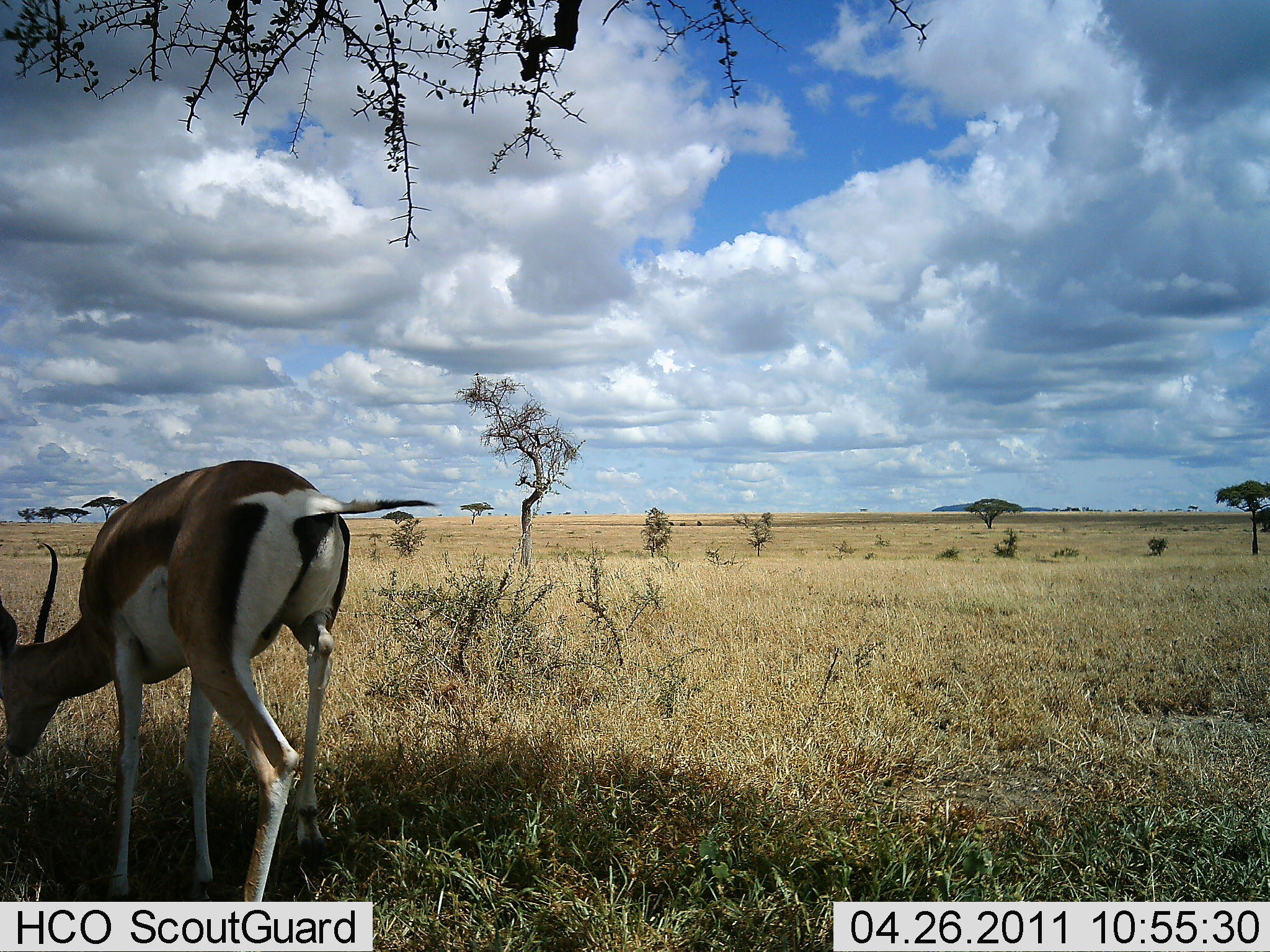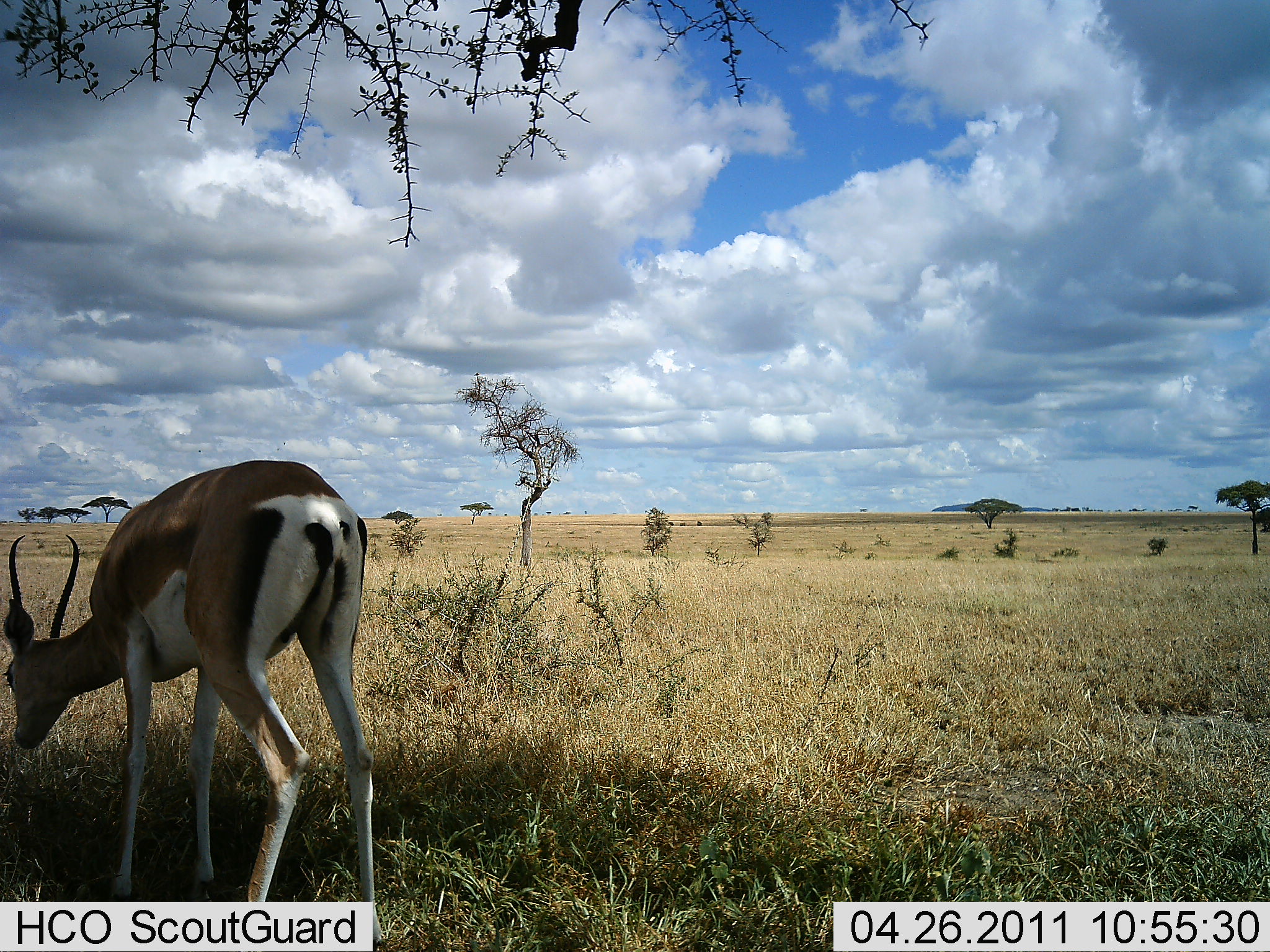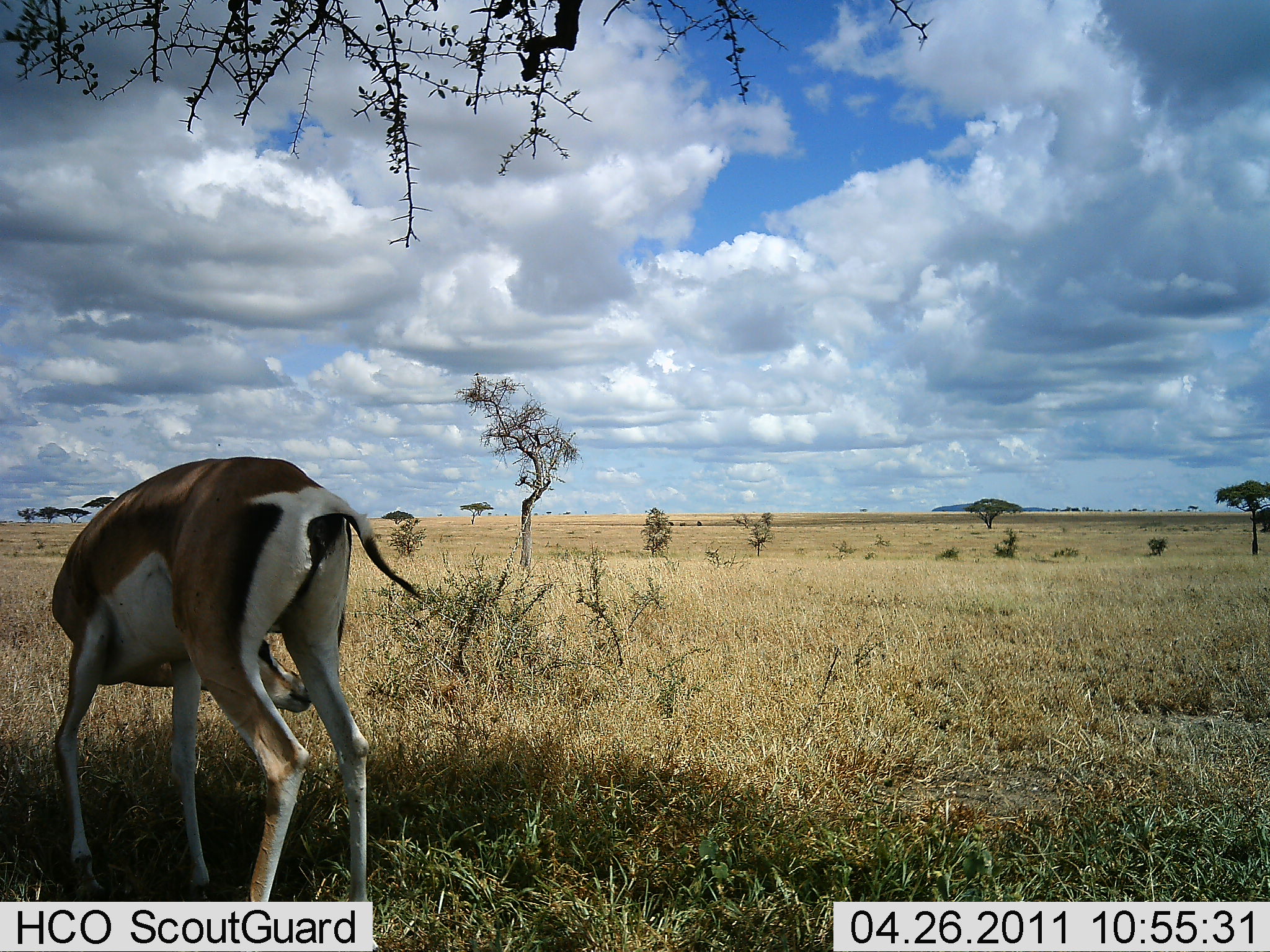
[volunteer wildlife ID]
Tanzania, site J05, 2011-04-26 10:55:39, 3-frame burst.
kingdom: Animalia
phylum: Chordata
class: Mammalia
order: Artiodactyla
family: Bovidae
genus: Nanger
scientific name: Nanger granti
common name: grant's gazelle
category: gazellegrants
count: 1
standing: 20%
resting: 0%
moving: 0%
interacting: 0%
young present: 0%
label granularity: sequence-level